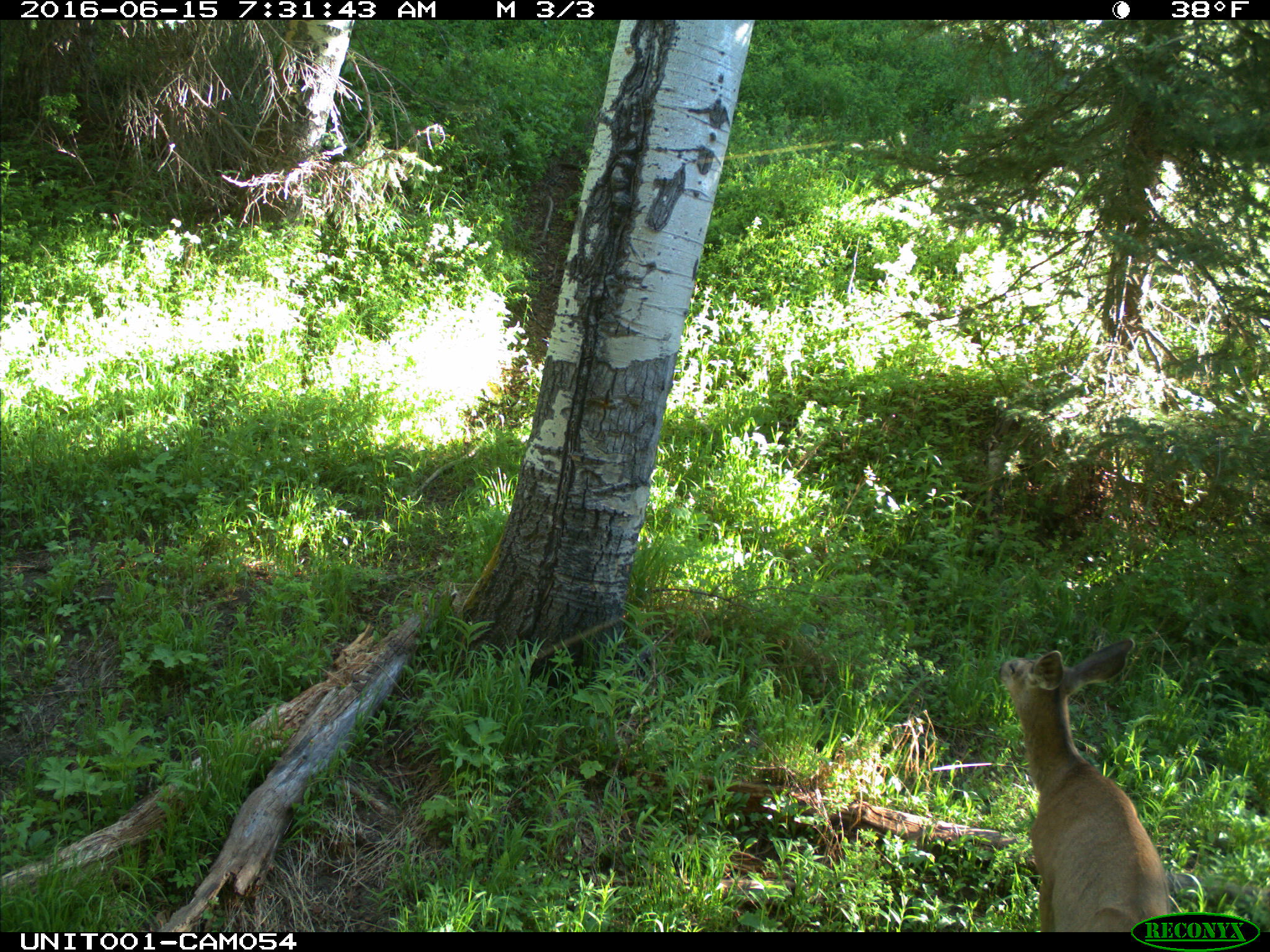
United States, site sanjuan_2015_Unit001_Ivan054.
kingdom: Animalia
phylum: Chordata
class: Mammalia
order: Artiodactyla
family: Cervidae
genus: Odocoileus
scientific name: Odocoileus hemionus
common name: mule deer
Odocoileus hemionus (mule deer).